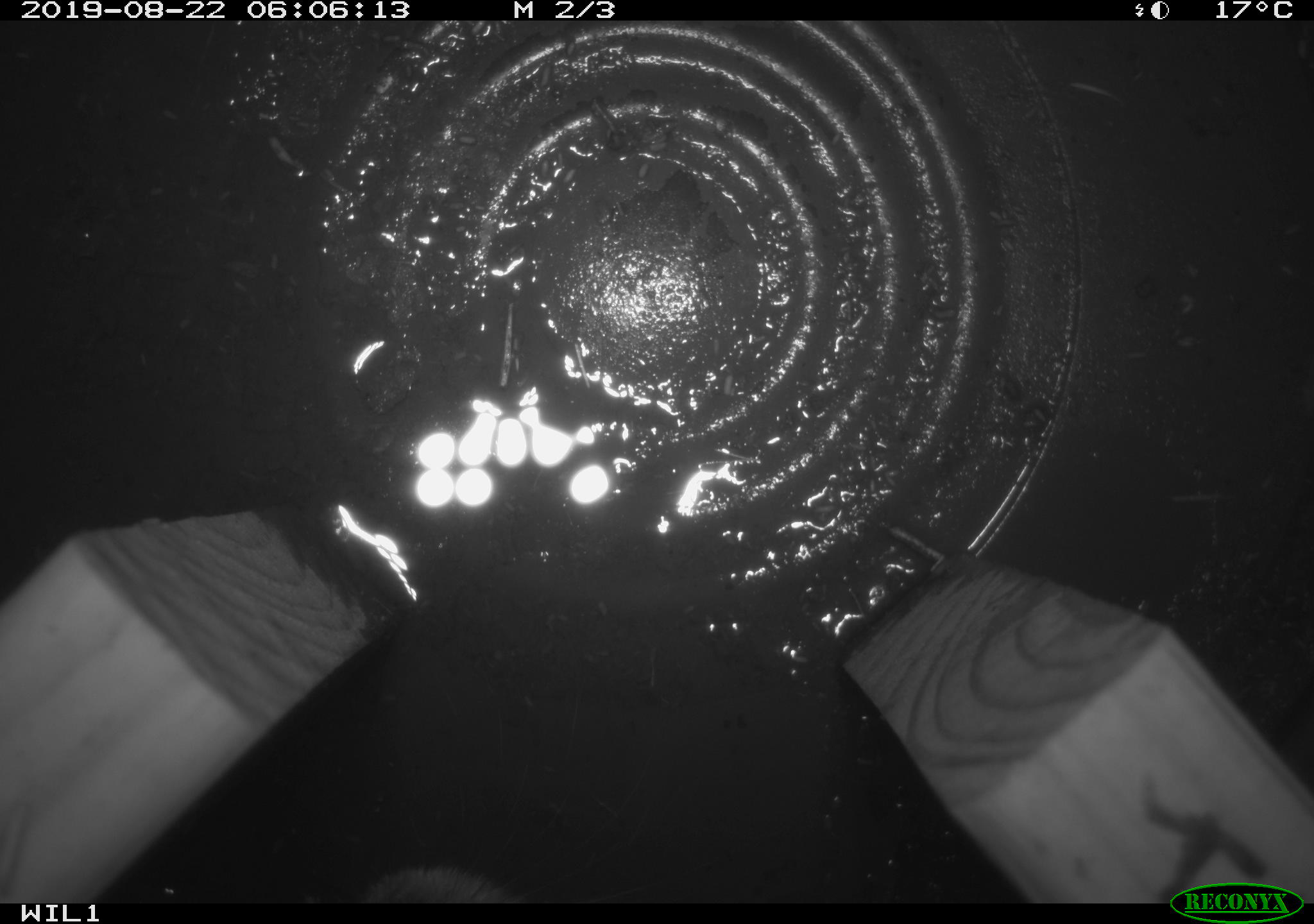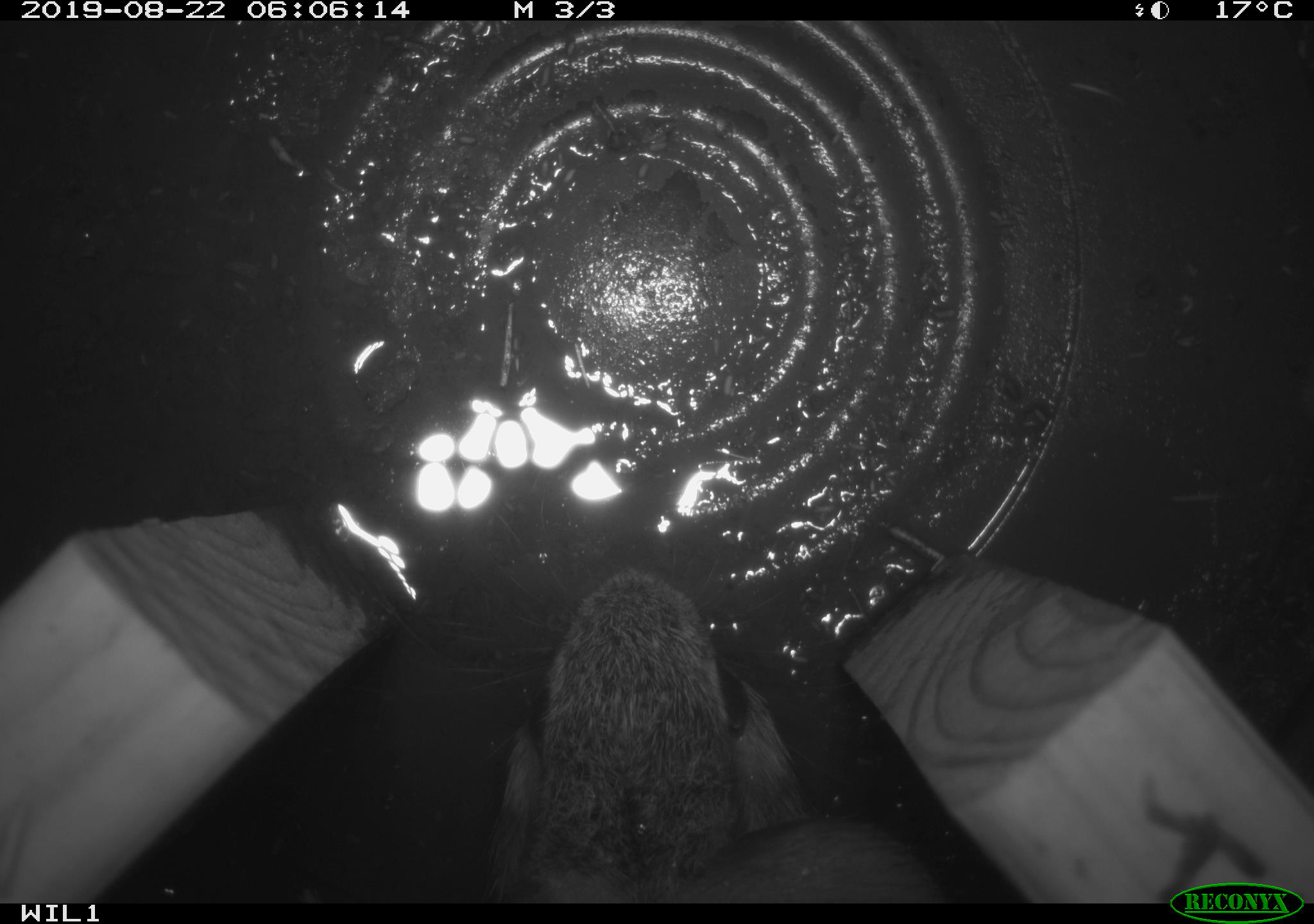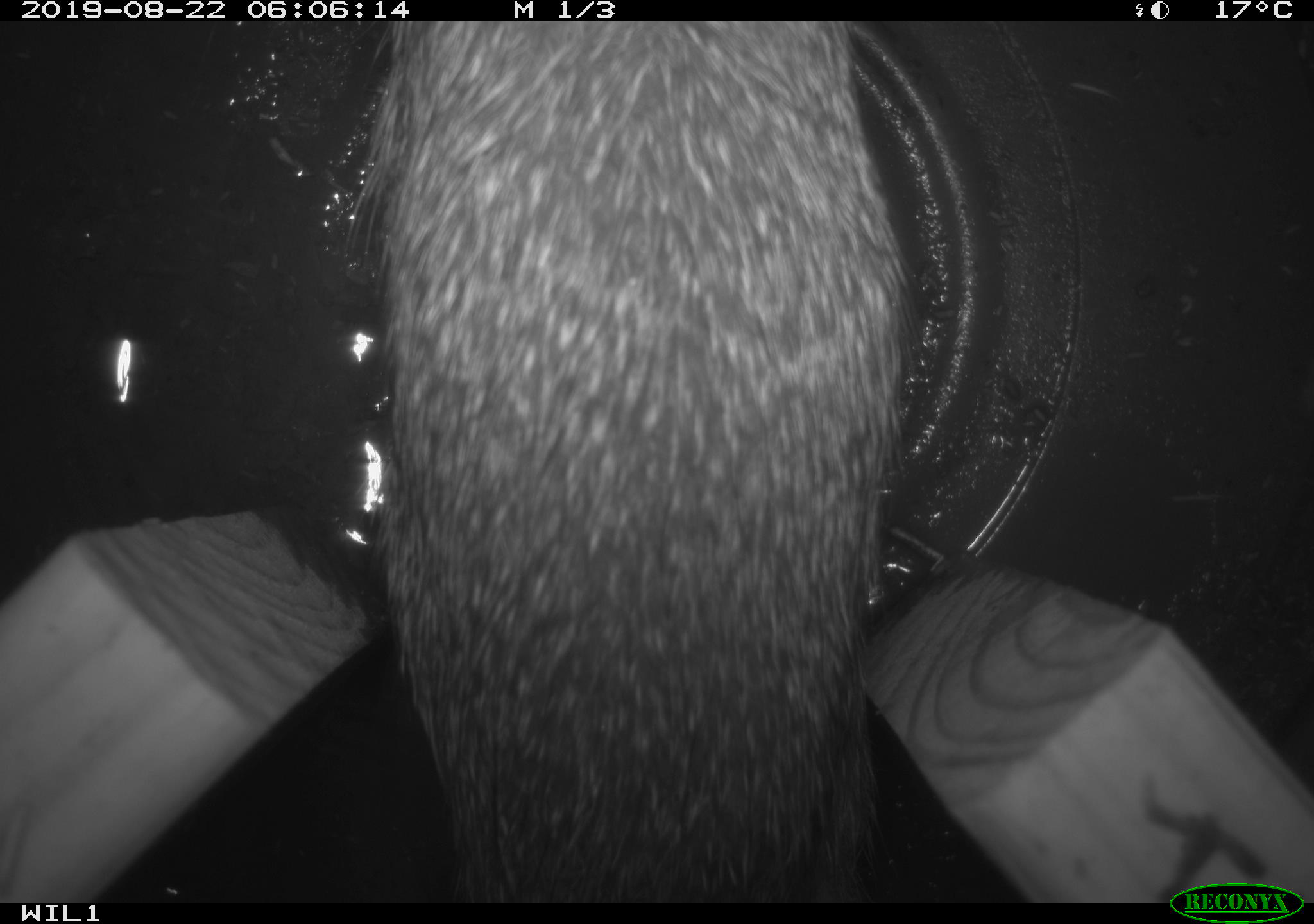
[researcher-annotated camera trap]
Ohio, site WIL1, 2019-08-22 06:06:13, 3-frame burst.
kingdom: Animalia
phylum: Chordata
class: Mammalia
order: Lagomorpha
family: Leporidae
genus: Sylvilagus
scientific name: Sylvilagus floridanus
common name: eastern cottontail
Eastern cottontail (Sylvilagus floridanus).